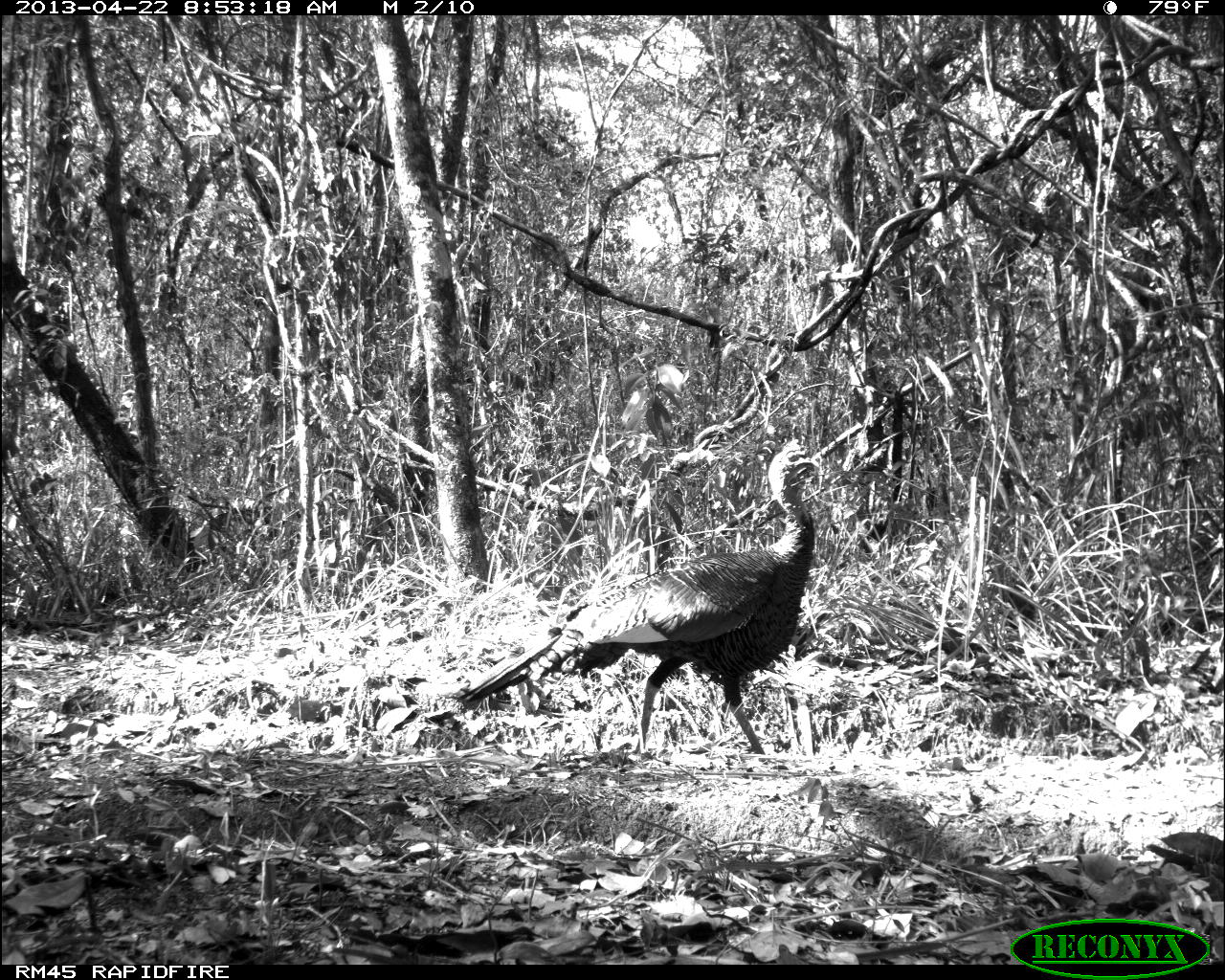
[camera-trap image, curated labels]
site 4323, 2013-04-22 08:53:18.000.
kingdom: Animalia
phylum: Chordata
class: Aves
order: Galliformes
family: Phasianidae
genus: Meleagris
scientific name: Meleagris ocellata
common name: ocellated turkey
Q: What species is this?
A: Meleagris ocellata (ocellated turkey).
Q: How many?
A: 1.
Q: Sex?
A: Male.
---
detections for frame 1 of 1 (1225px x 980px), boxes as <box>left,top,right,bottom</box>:
meleagris ocellata: <box>449,436,822,769</box>